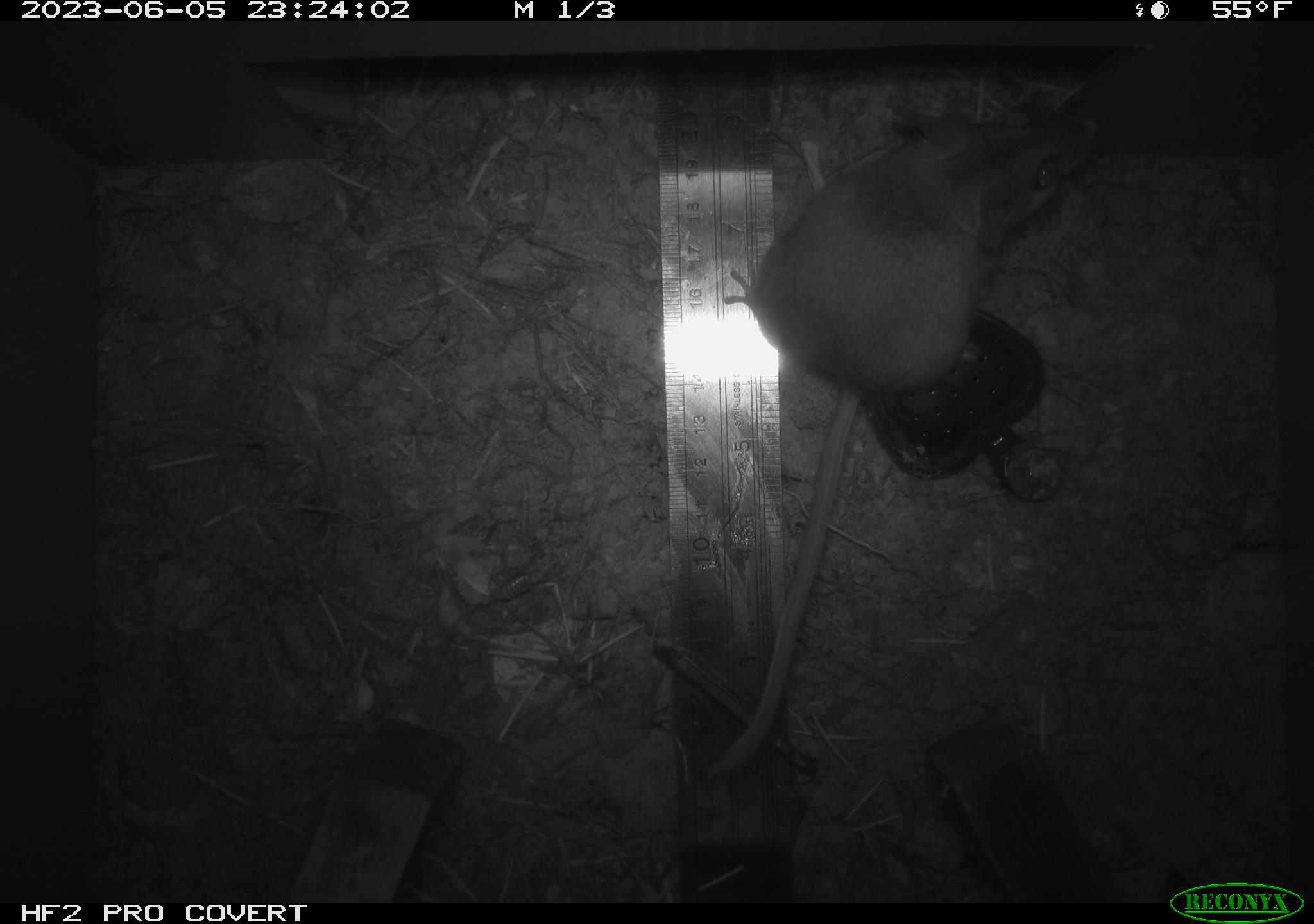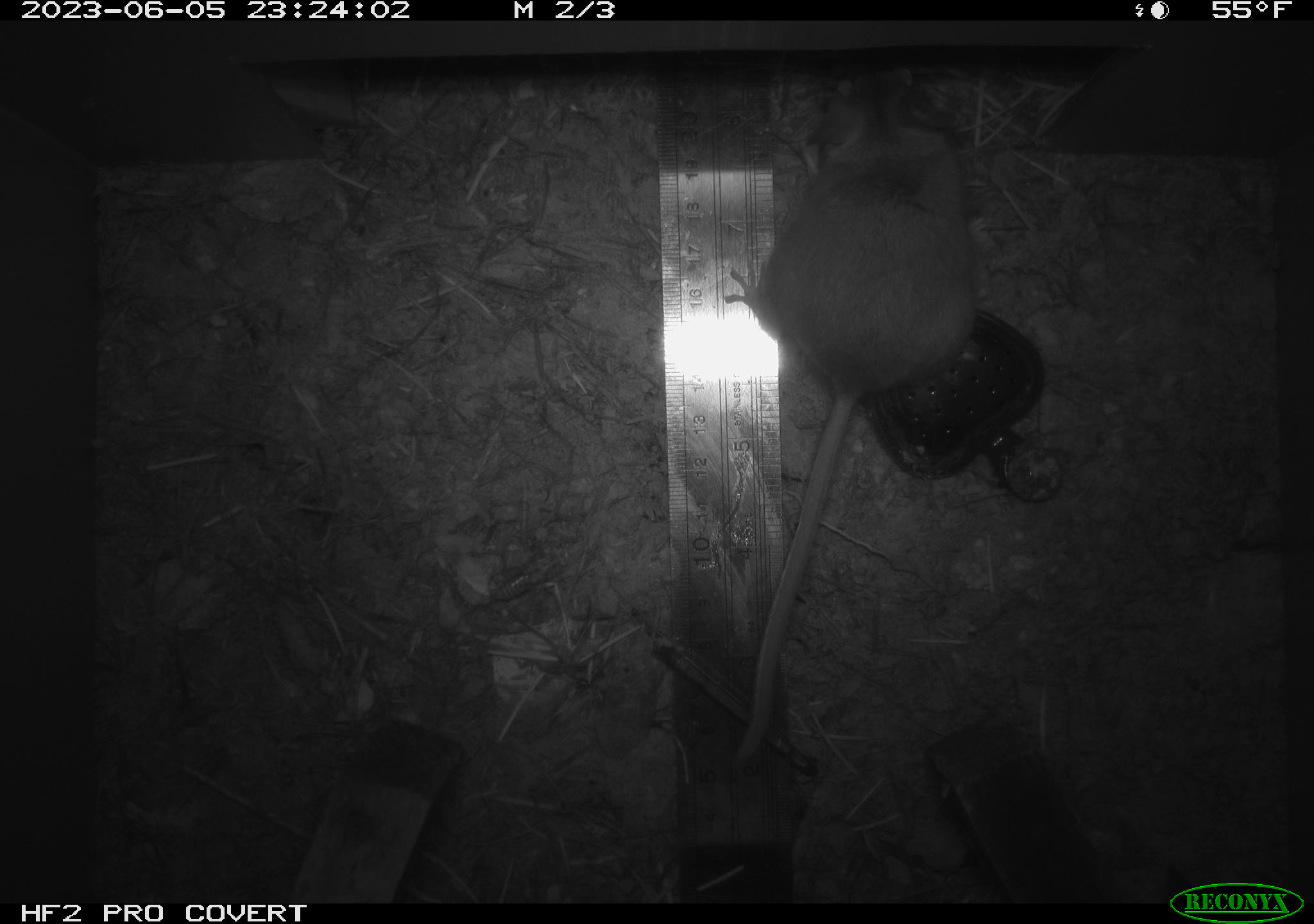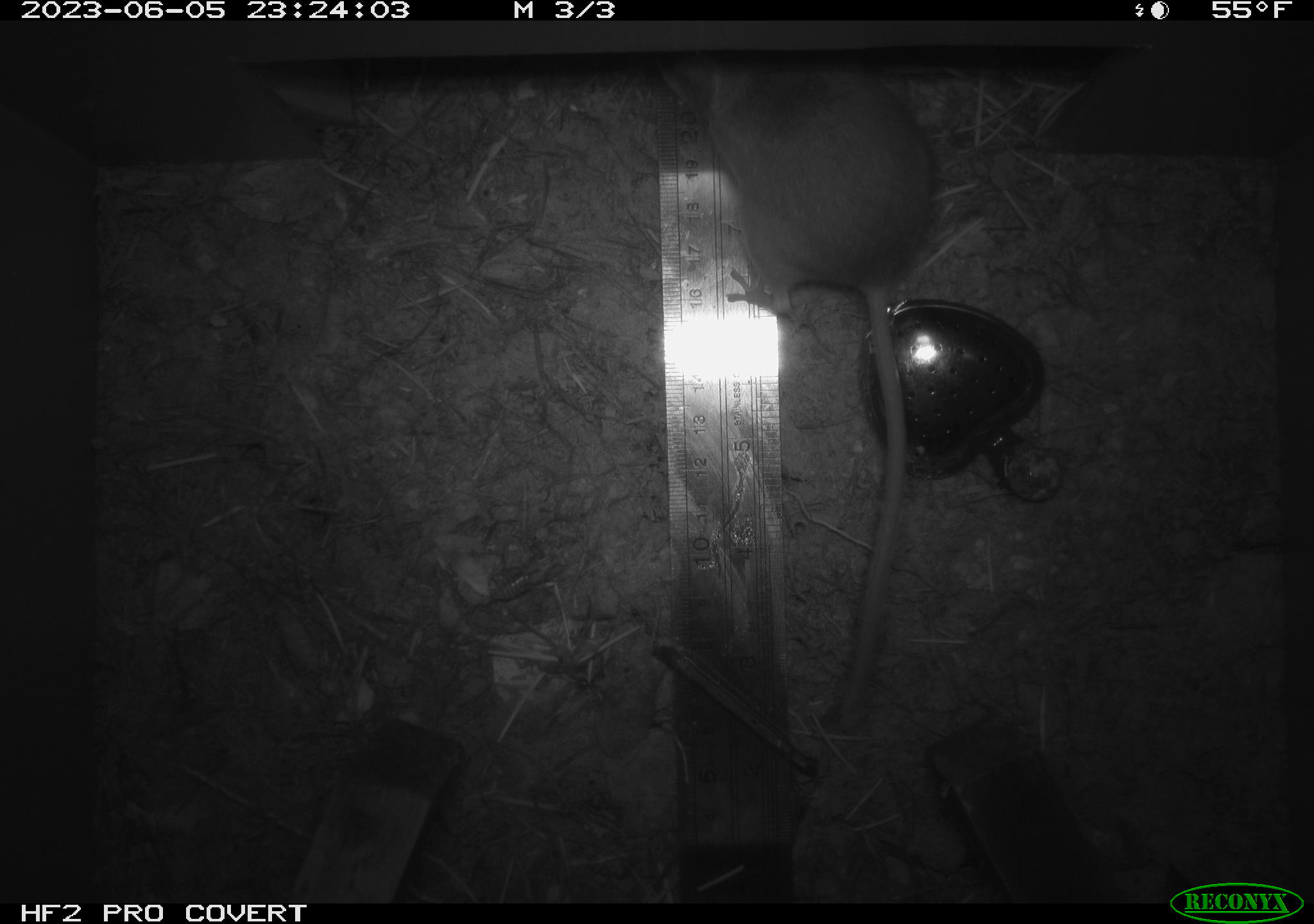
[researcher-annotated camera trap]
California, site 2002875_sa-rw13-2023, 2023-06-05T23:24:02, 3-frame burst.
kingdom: Animalia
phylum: Chordata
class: Mammalia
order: Rodentia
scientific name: Rodentia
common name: mouse species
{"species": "mouse species (Rodentia)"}